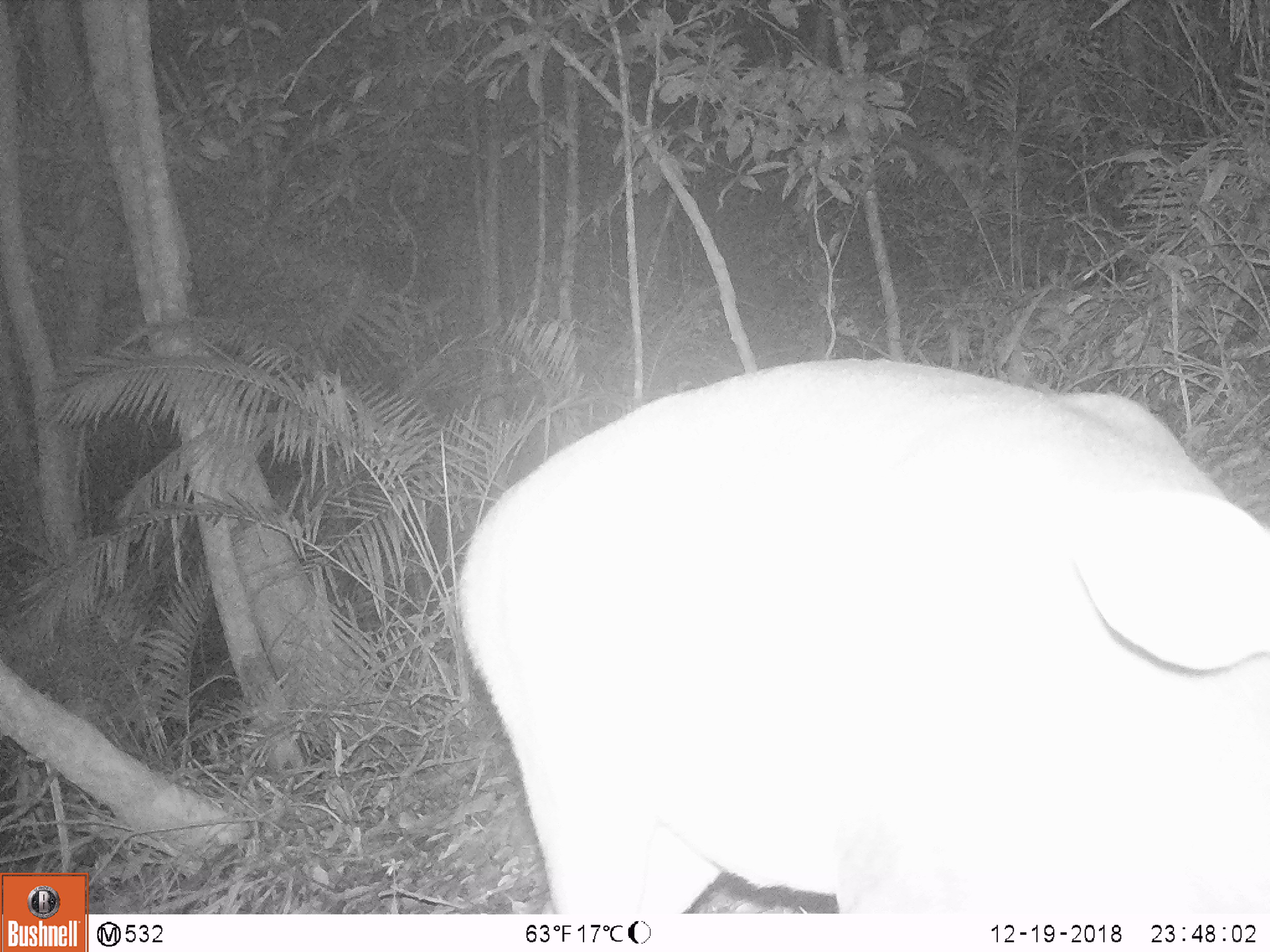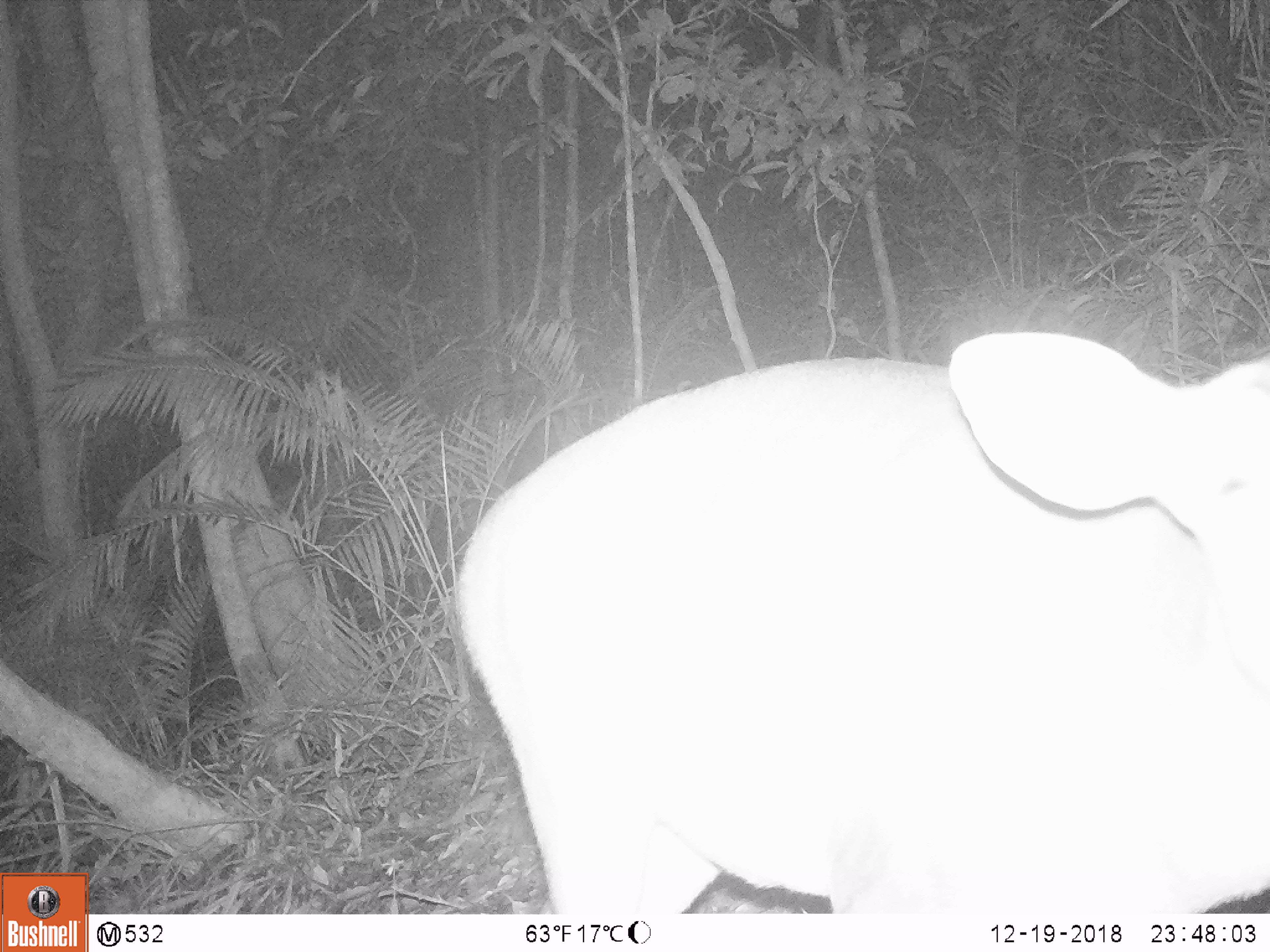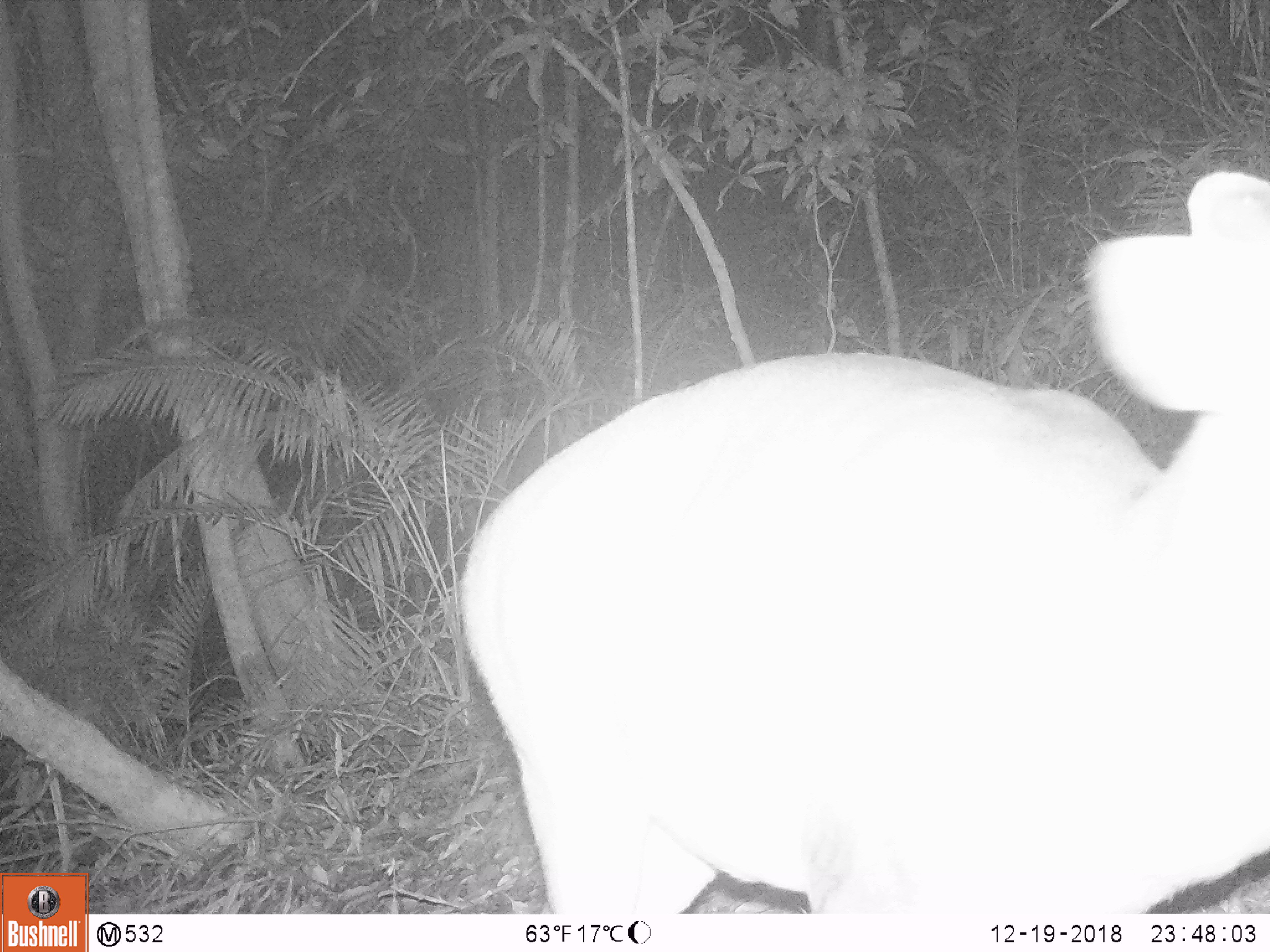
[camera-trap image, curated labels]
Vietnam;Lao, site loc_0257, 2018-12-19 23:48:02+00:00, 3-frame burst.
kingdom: Animalia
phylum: Chordata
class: Mammalia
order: Artiodactyla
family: Cervidae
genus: Muntiacus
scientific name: Muntiacus vuquangensis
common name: large-antlered muntjac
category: large antlered muntjac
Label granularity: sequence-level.